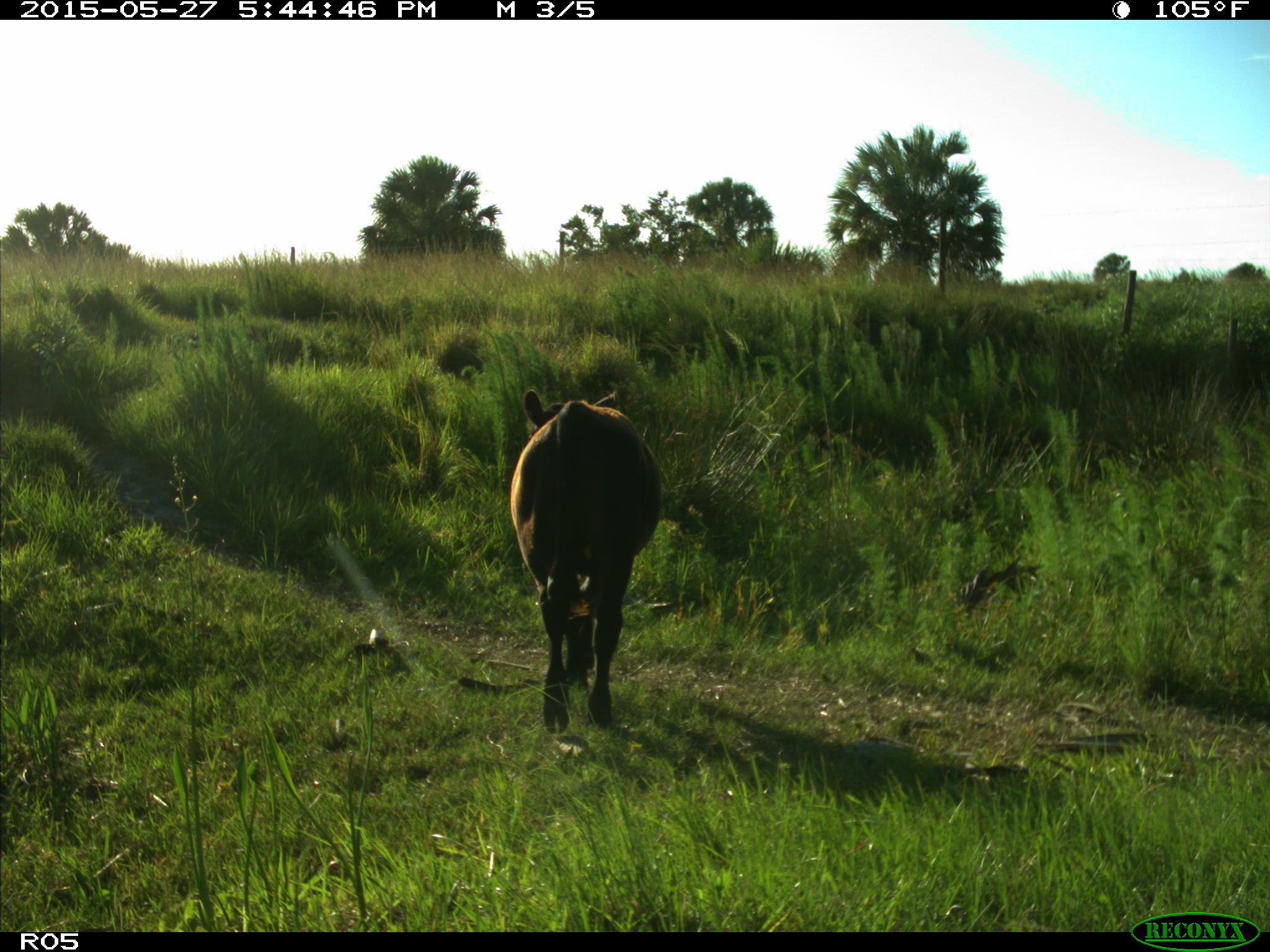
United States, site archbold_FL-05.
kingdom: Animalia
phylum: Chordata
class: Mammalia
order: Artiodactyla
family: Bovidae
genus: Bos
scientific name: Bos taurus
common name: domestic cow